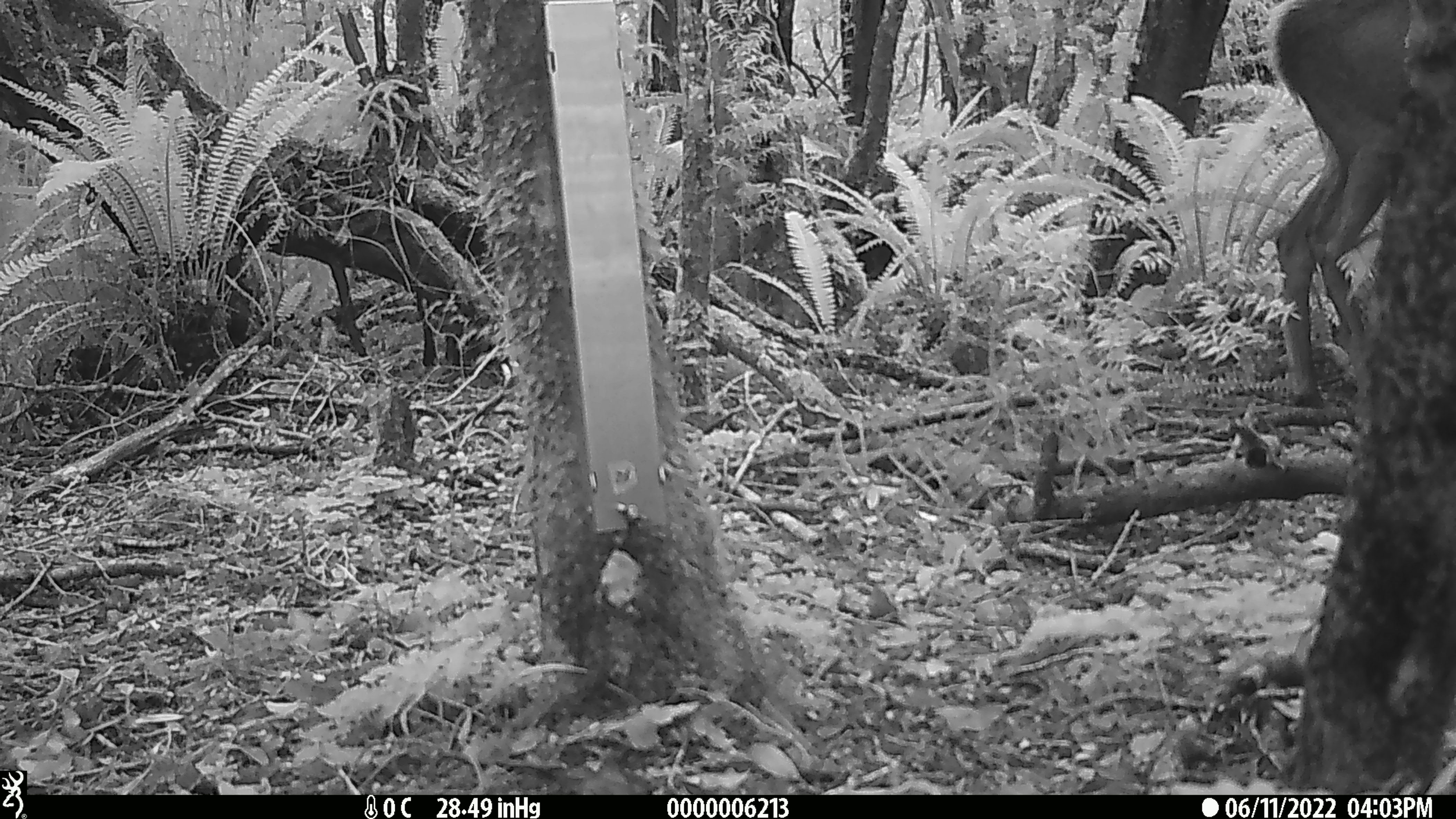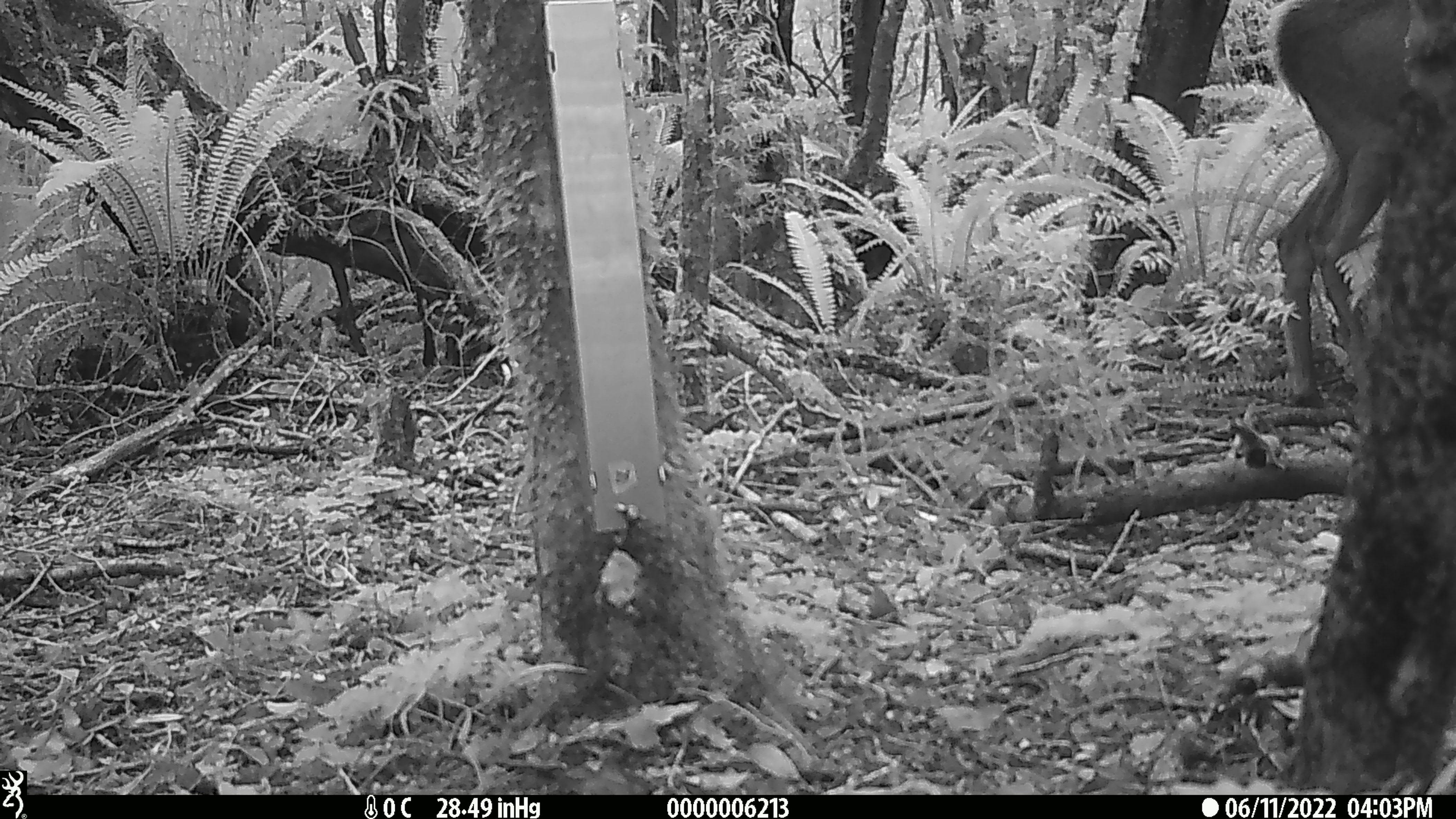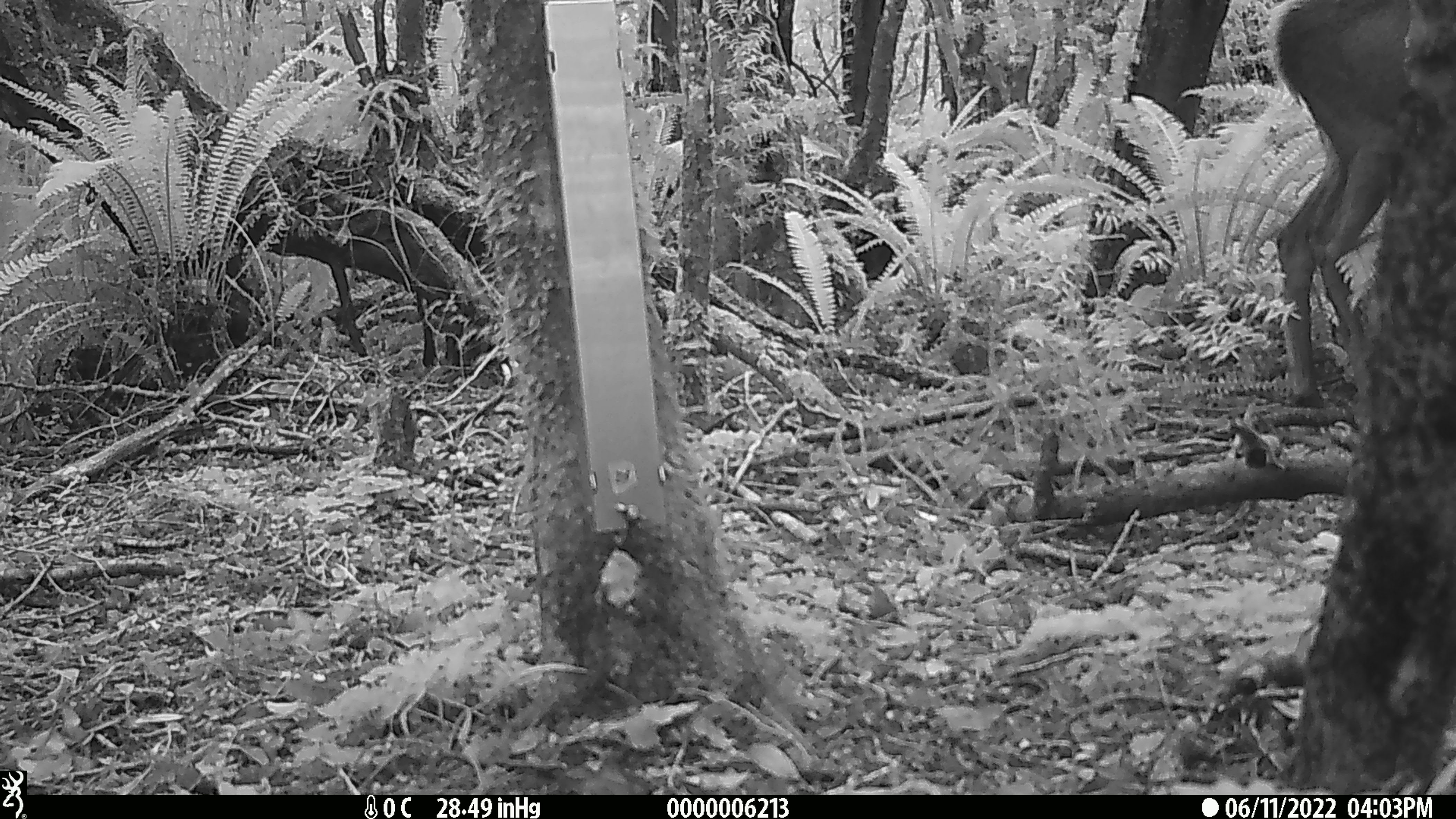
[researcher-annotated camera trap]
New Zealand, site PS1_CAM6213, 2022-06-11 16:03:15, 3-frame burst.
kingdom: Animalia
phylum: Chordata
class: Mammalia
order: Artiodactyla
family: Cervidae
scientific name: Cervidae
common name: deer